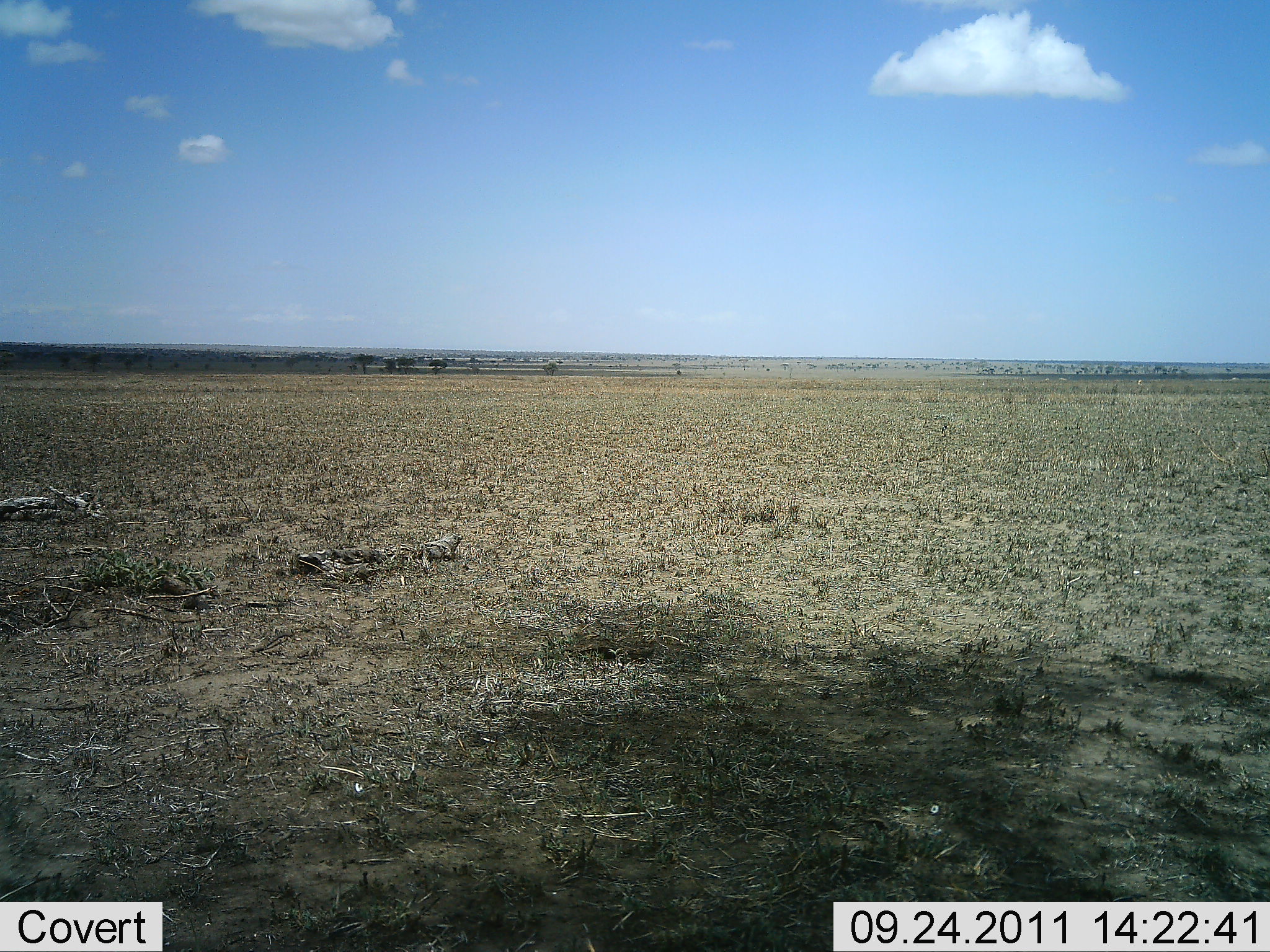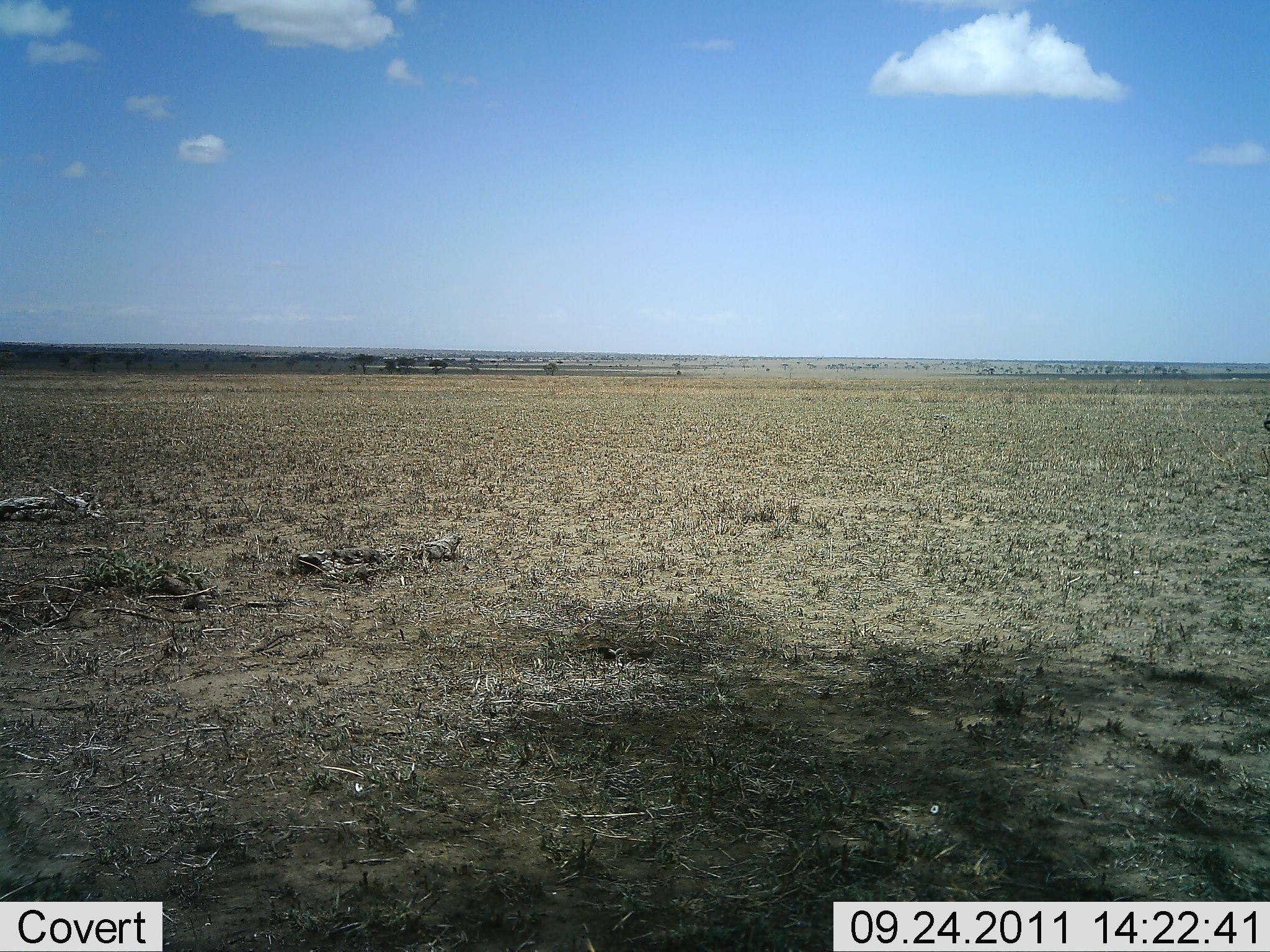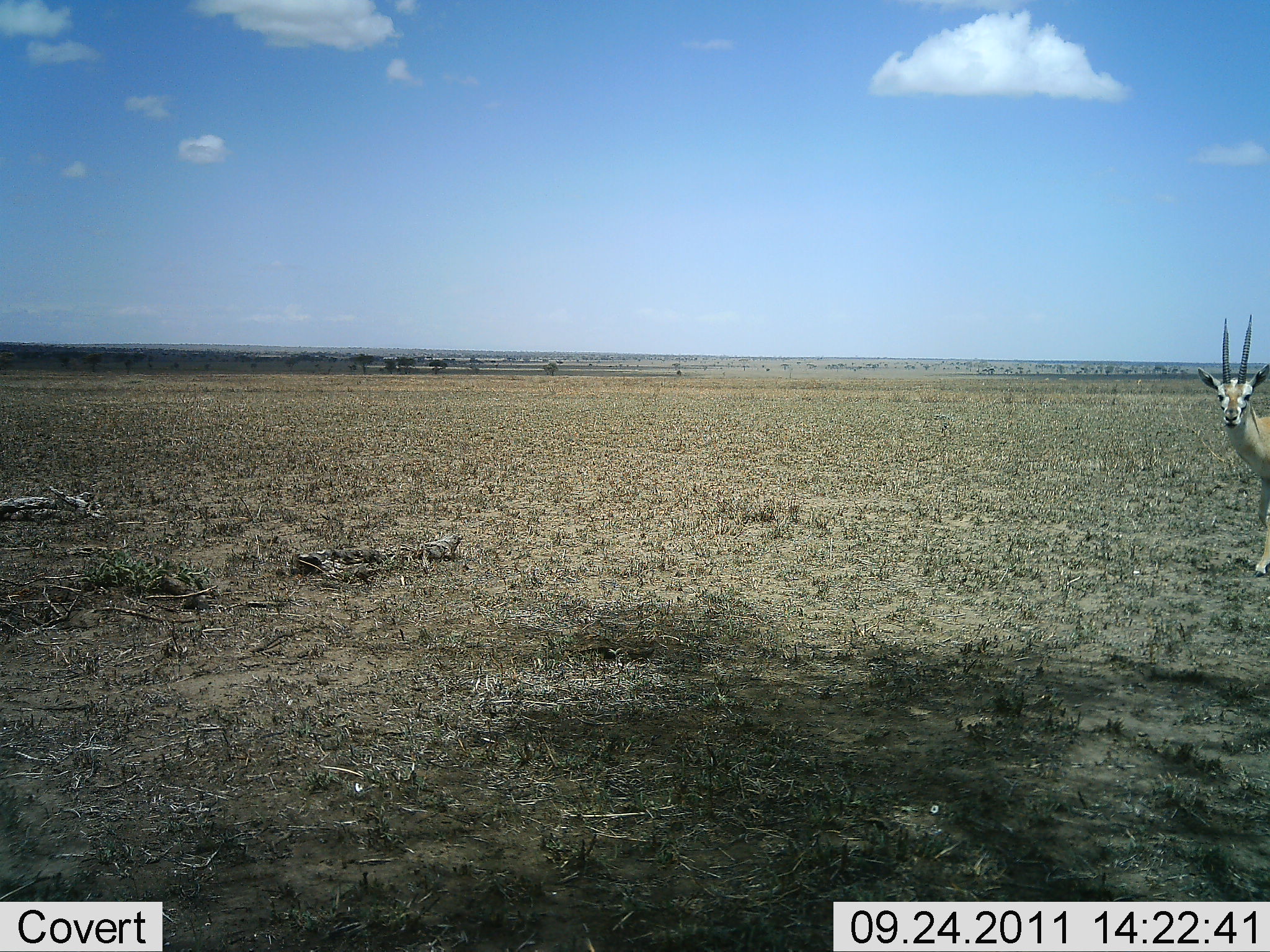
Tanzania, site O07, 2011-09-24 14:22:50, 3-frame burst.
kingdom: Animalia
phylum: Chordata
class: Mammalia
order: Artiodactyla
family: Bovidae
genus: Nanger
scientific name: Nanger granti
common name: grant's gazelle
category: gazellegrants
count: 1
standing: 45%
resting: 0%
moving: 73%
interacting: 0%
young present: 0%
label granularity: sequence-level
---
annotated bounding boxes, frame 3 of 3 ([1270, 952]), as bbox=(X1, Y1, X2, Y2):
animal: bbox=(1196, 315, 1270, 578)